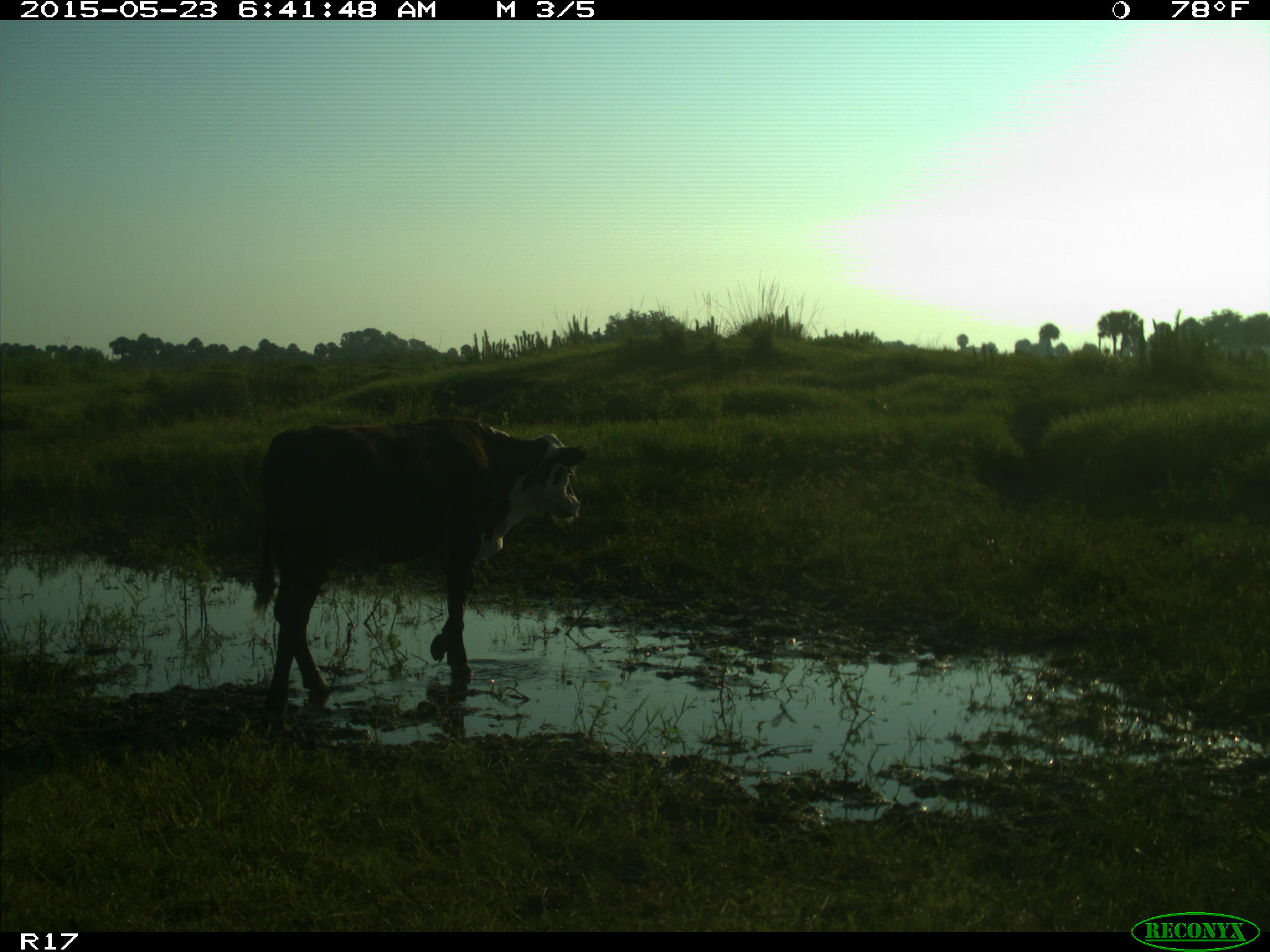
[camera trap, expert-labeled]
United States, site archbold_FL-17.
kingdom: Animalia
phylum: Chordata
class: Mammalia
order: Artiodactyla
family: Bovidae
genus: Bos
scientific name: Bos taurus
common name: domestic cow